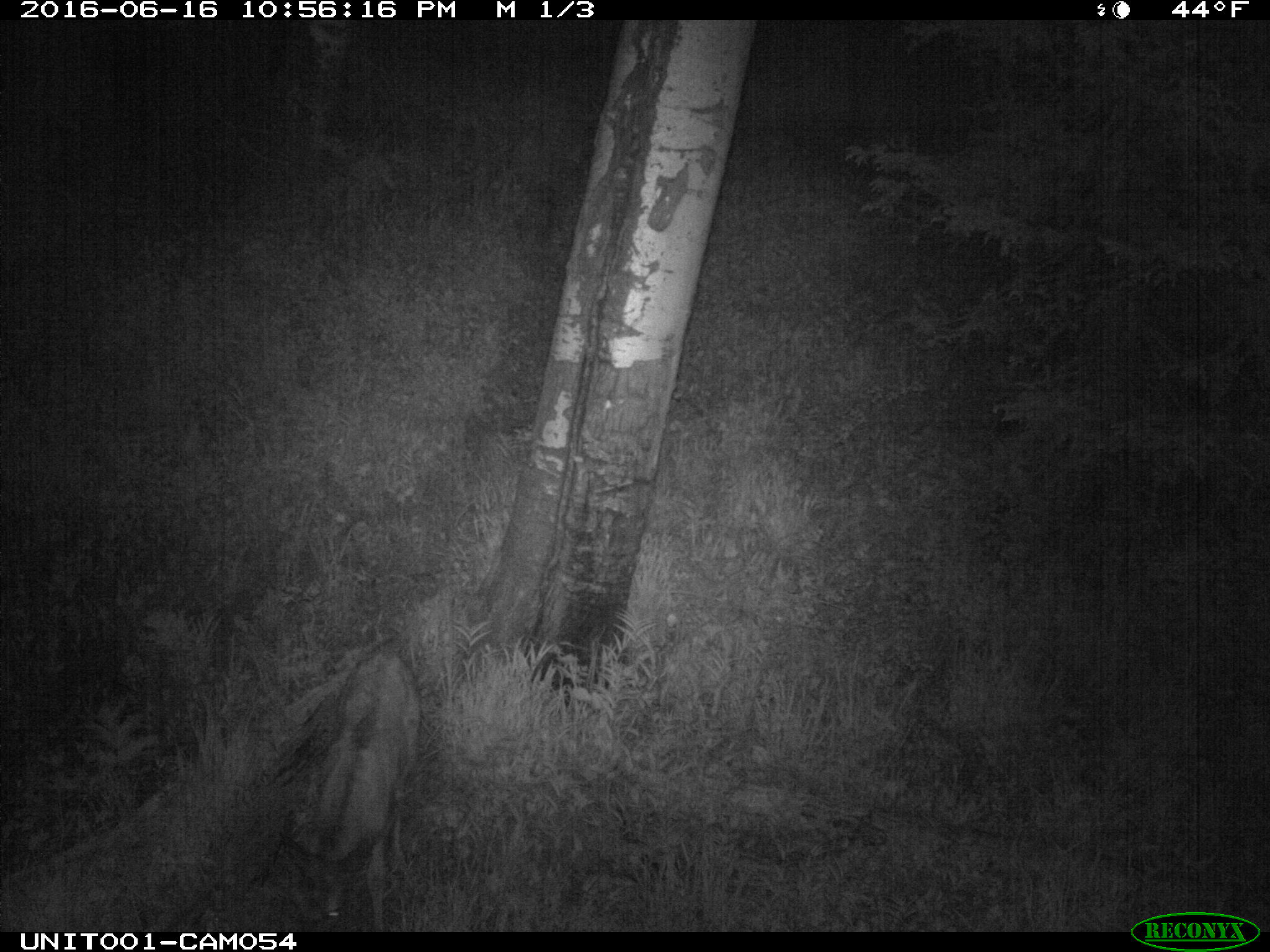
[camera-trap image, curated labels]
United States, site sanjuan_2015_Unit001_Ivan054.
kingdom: Animalia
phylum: Chordata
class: Mammalia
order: Artiodactyla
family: Cervidae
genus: Cervus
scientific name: Cervus elaphus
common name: red deer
Cervus elaphus (red deer).